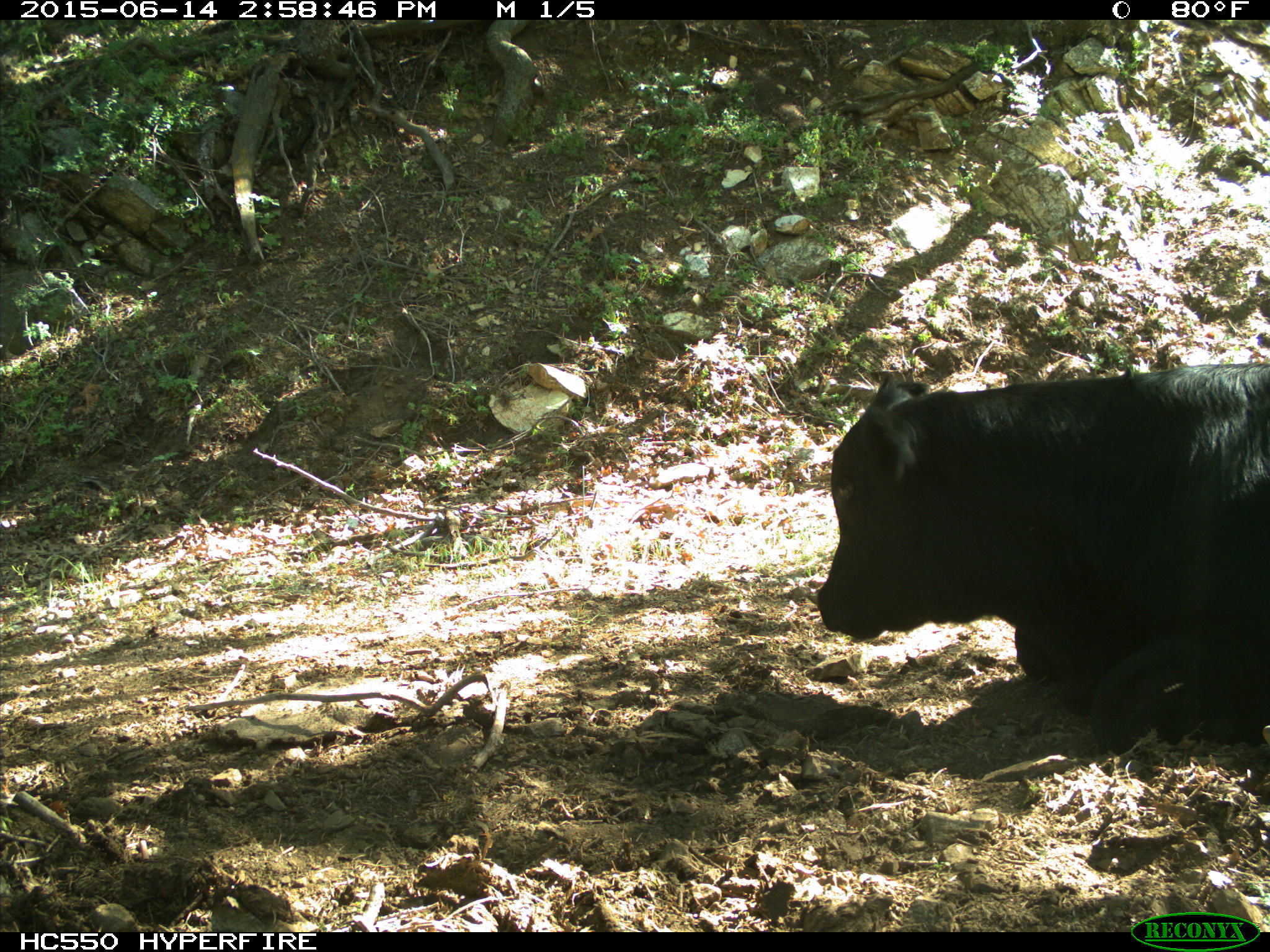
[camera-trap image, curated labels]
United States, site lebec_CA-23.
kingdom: Animalia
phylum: Chordata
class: Mammalia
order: Artiodactyla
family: Bovidae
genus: Bos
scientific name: Bos taurus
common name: domestic cow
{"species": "Bos taurus (domestic cow)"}